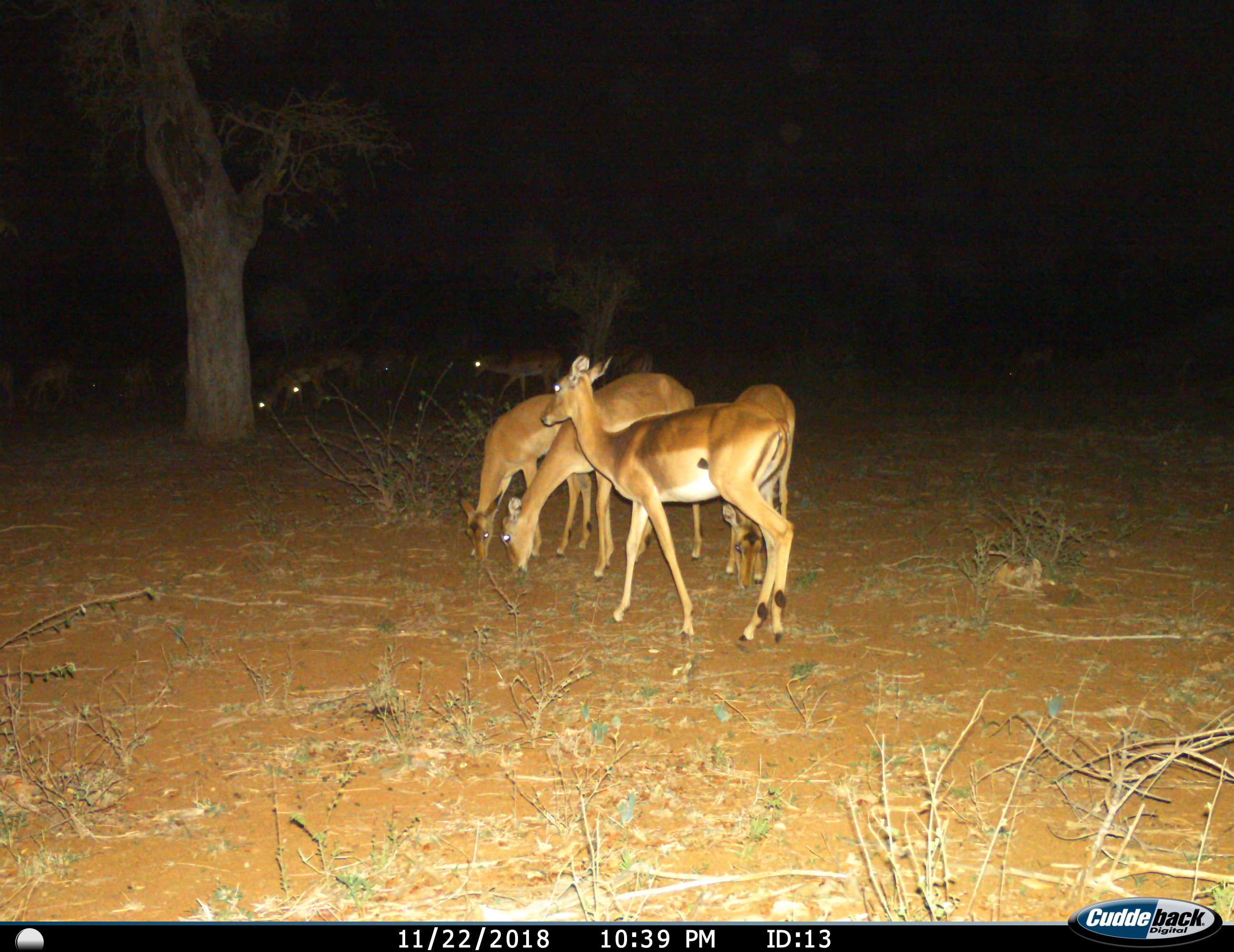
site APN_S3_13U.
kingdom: Animalia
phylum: Chordata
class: Mammalia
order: Artiodactyla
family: Bovidae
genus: Aepyceros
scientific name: Aepyceros melampus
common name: impala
Impala (Aepyceros melampus), count 11-50. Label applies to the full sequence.